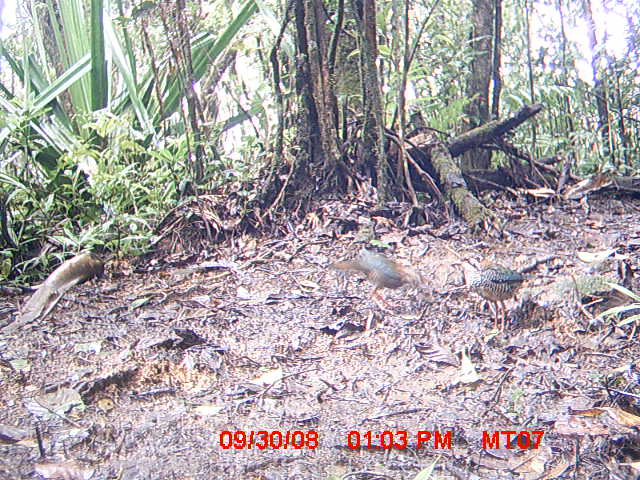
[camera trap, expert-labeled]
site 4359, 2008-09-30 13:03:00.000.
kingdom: Animalia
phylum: Chordata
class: Aves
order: Coraciiformes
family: Brachypteraciidae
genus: Brachypteracias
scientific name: Brachypteracias squamiger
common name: scaly ground-roller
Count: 2.